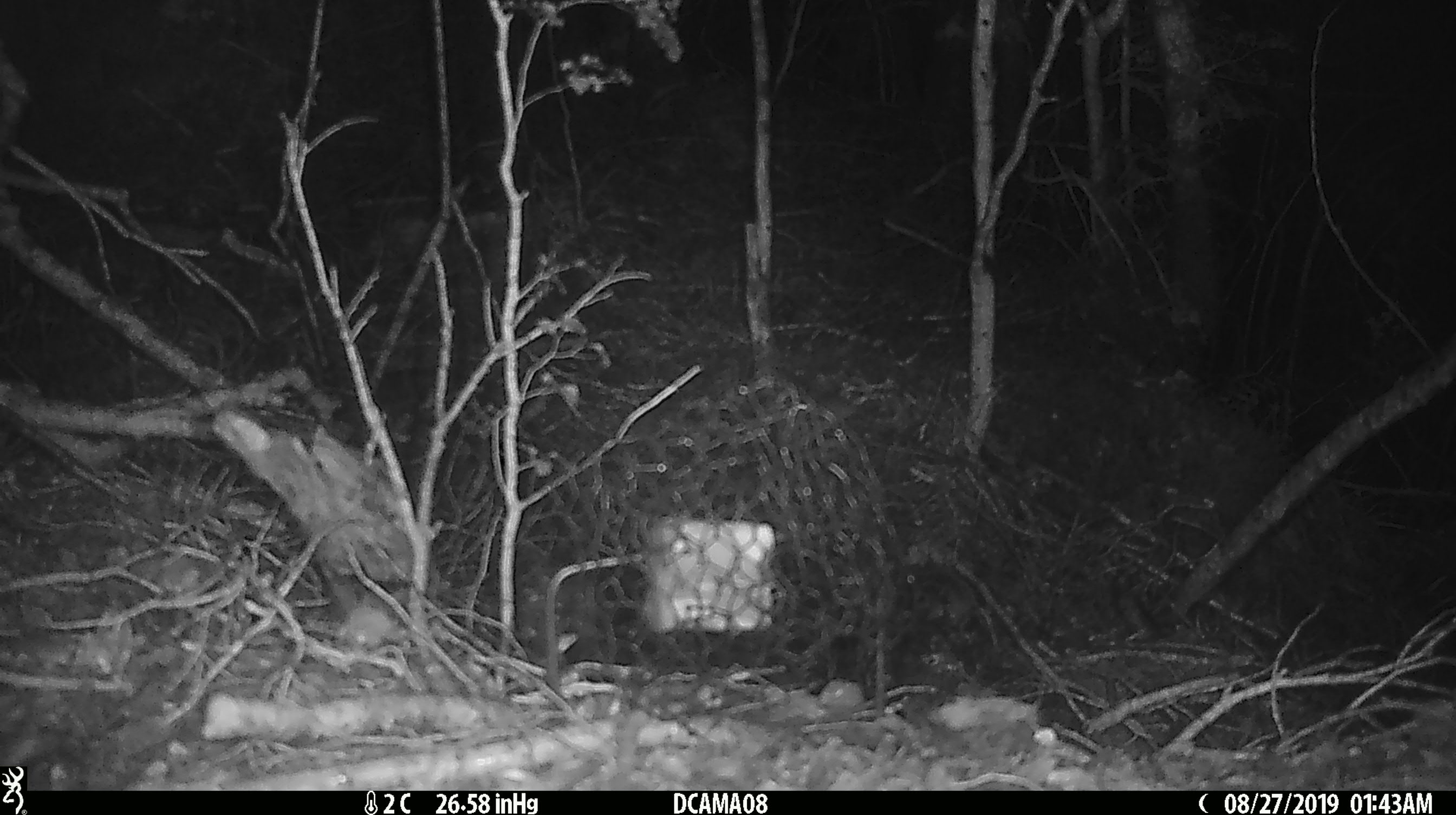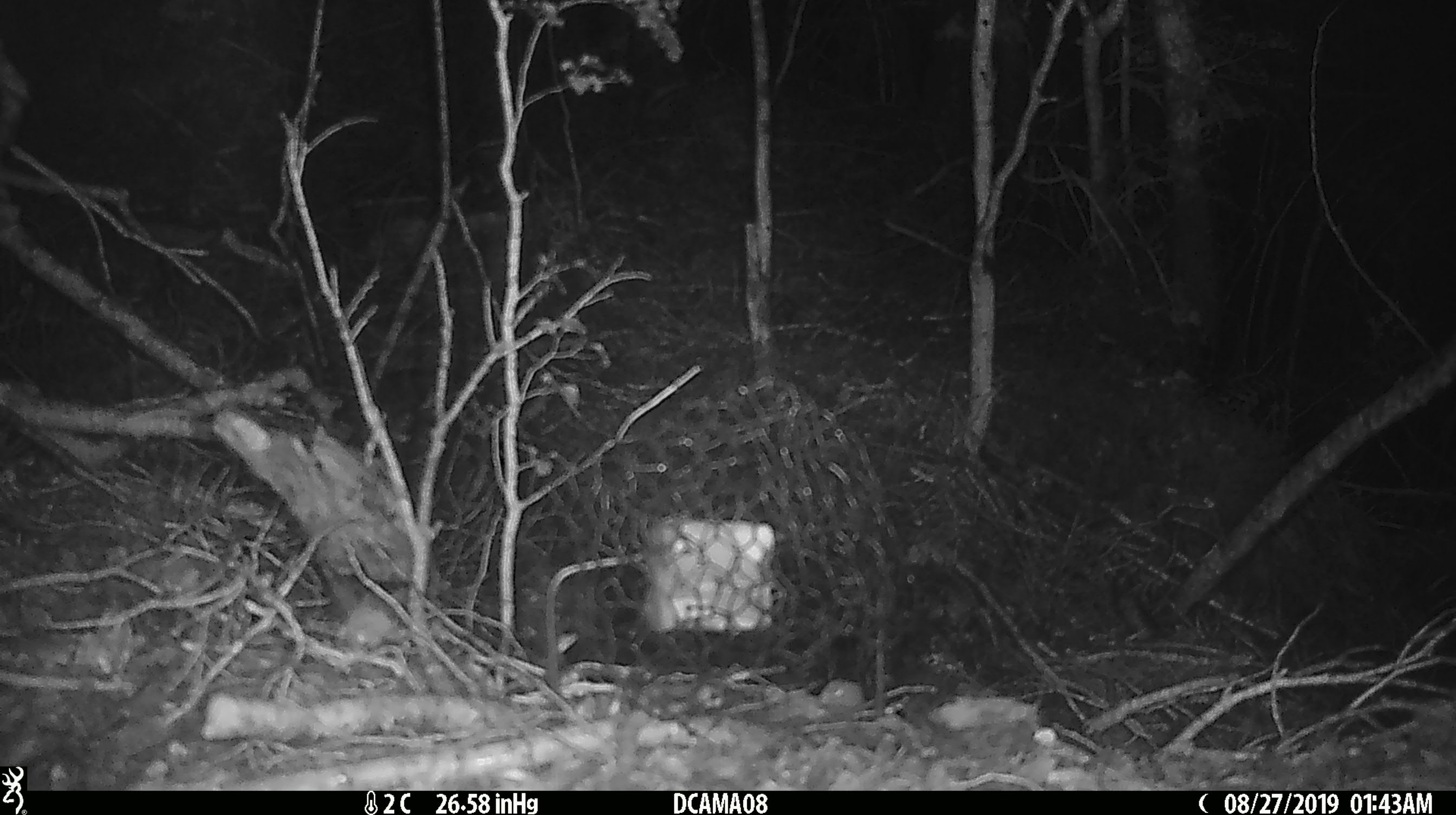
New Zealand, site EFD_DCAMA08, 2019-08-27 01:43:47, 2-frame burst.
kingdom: Animalia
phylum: Chordata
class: Mammalia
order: Rodentia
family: Muridae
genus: Mus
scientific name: Mus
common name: mouse